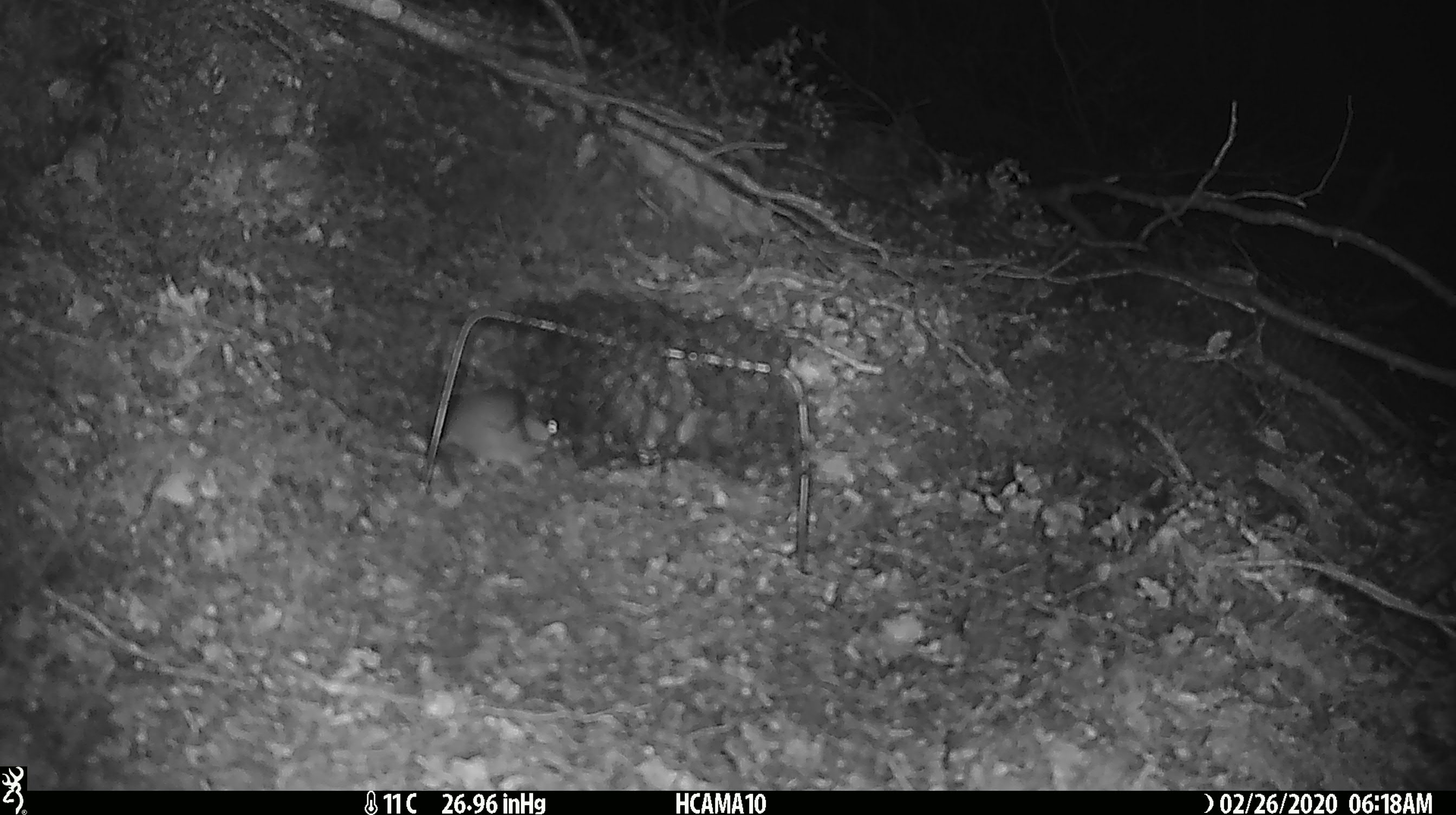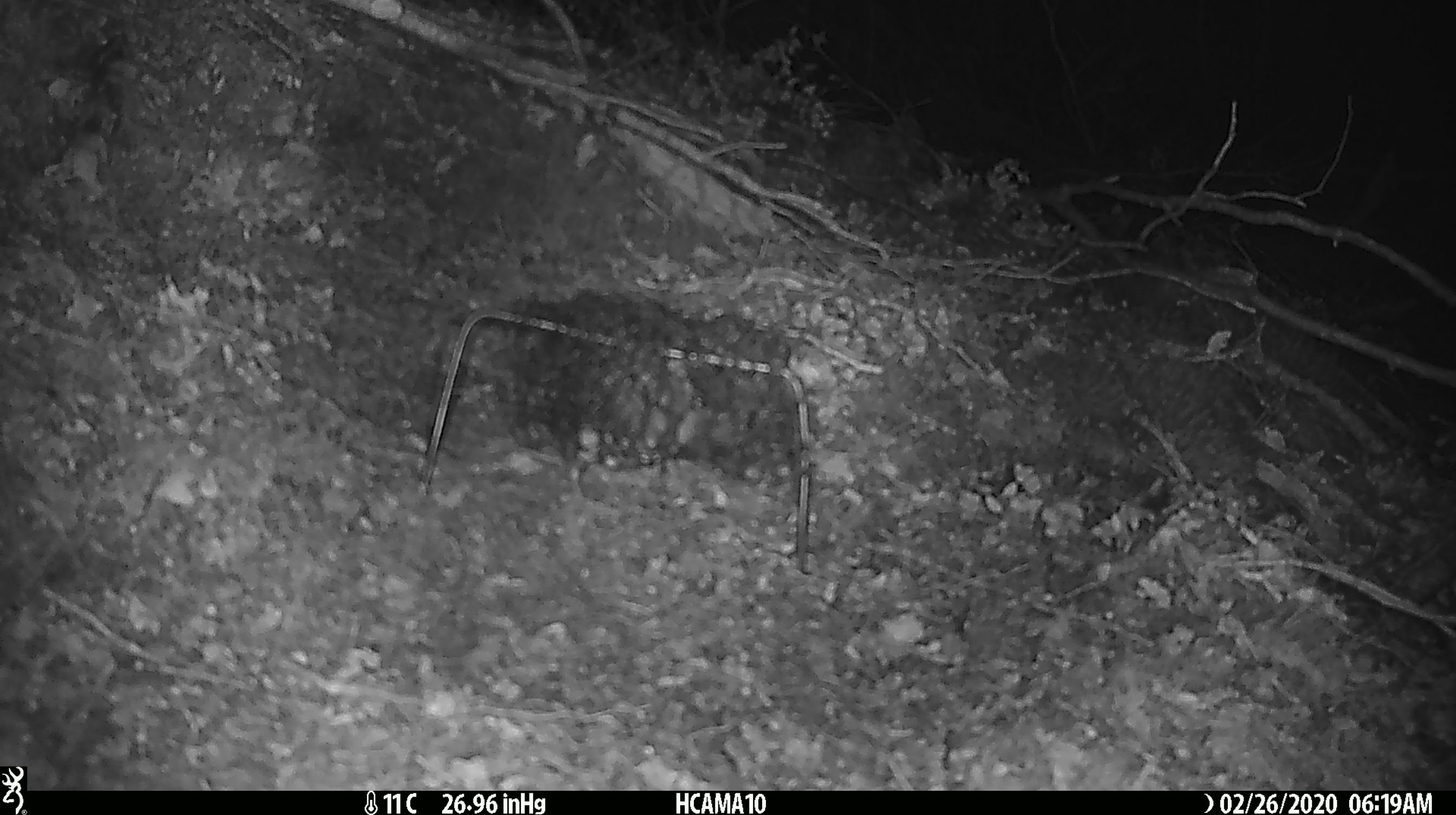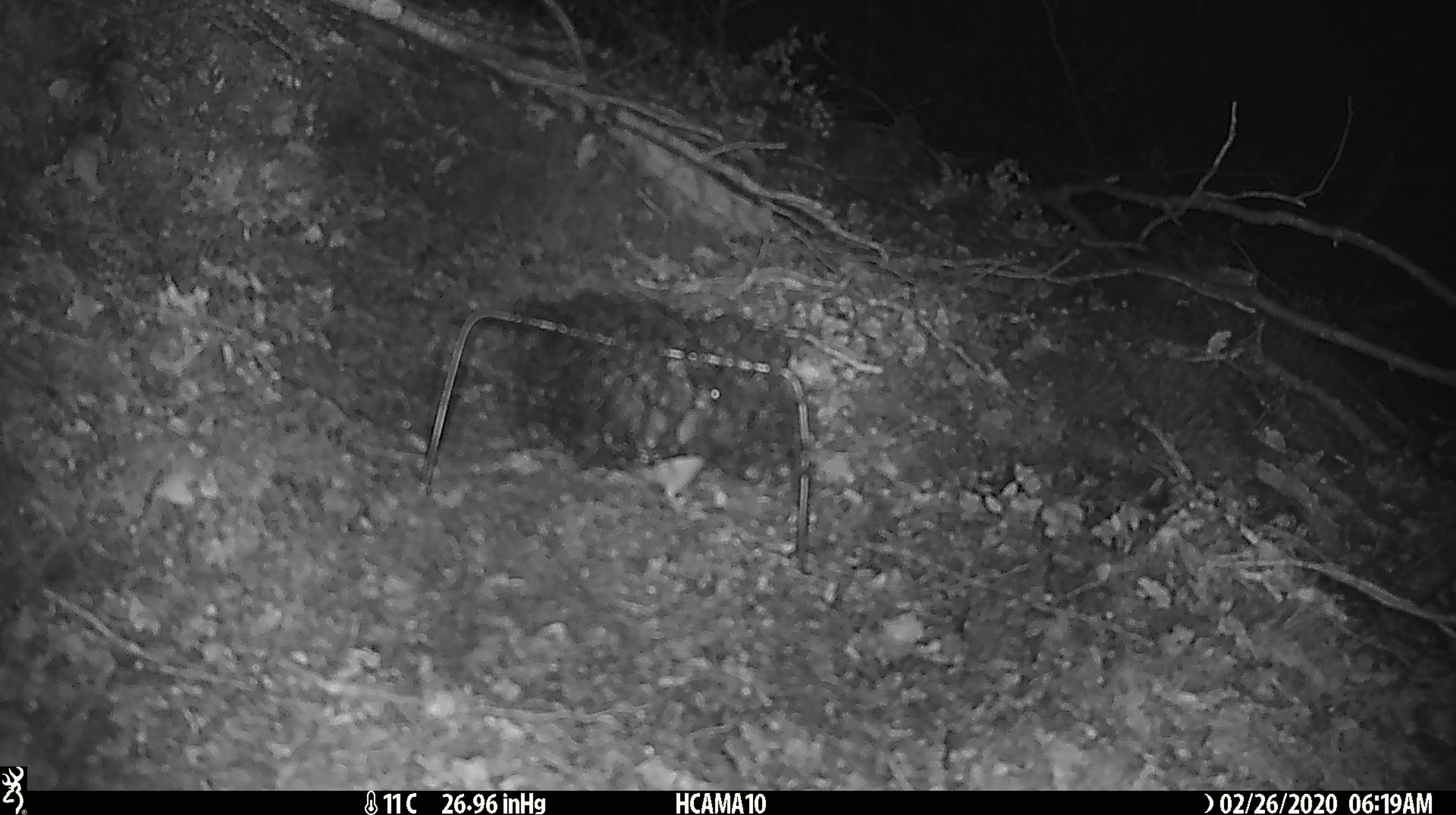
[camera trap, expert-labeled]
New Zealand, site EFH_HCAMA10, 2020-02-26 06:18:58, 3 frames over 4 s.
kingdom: Animalia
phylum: Chordata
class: Mammalia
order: Rodentia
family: Muridae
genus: Mus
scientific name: Mus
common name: mouse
Mouse (Mus).